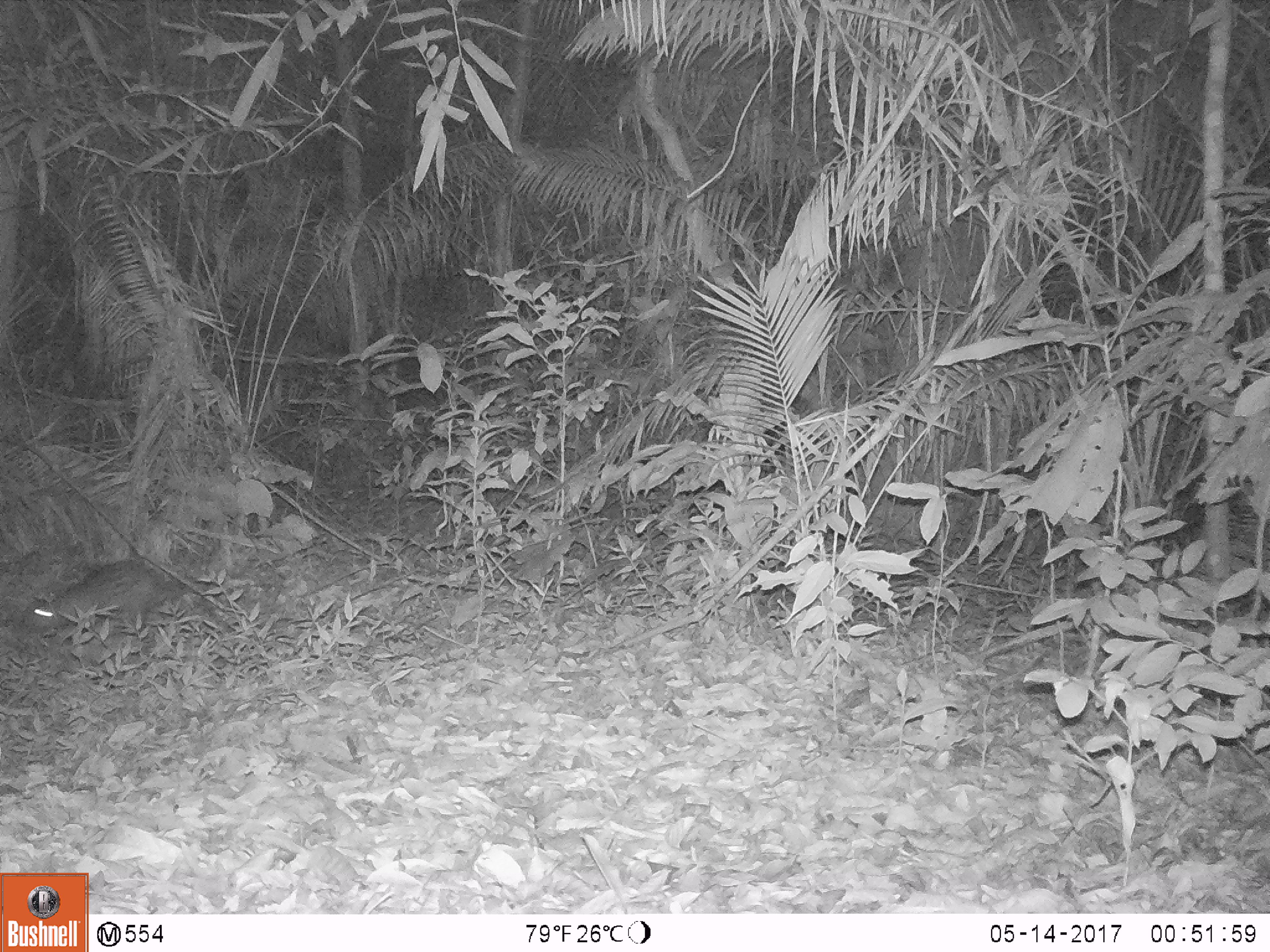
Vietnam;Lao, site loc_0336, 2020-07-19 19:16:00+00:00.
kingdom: Animalia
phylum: Chordata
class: Mammalia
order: Rodentia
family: Hystricidae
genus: Atherurus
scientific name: Atherurus macrourus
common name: asiatic brush-tailed porcupine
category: asiatic brush tailed porcupine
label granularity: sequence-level